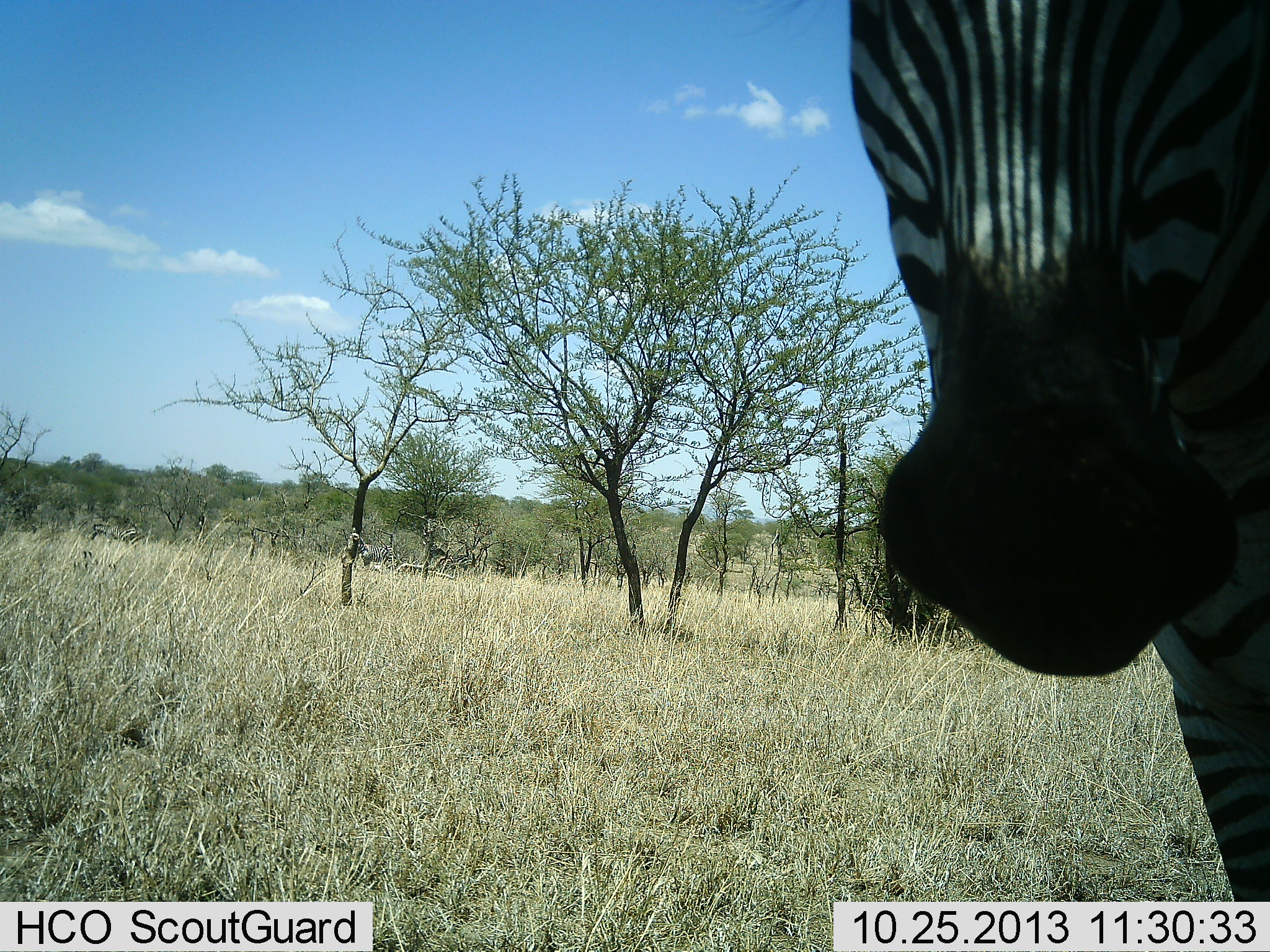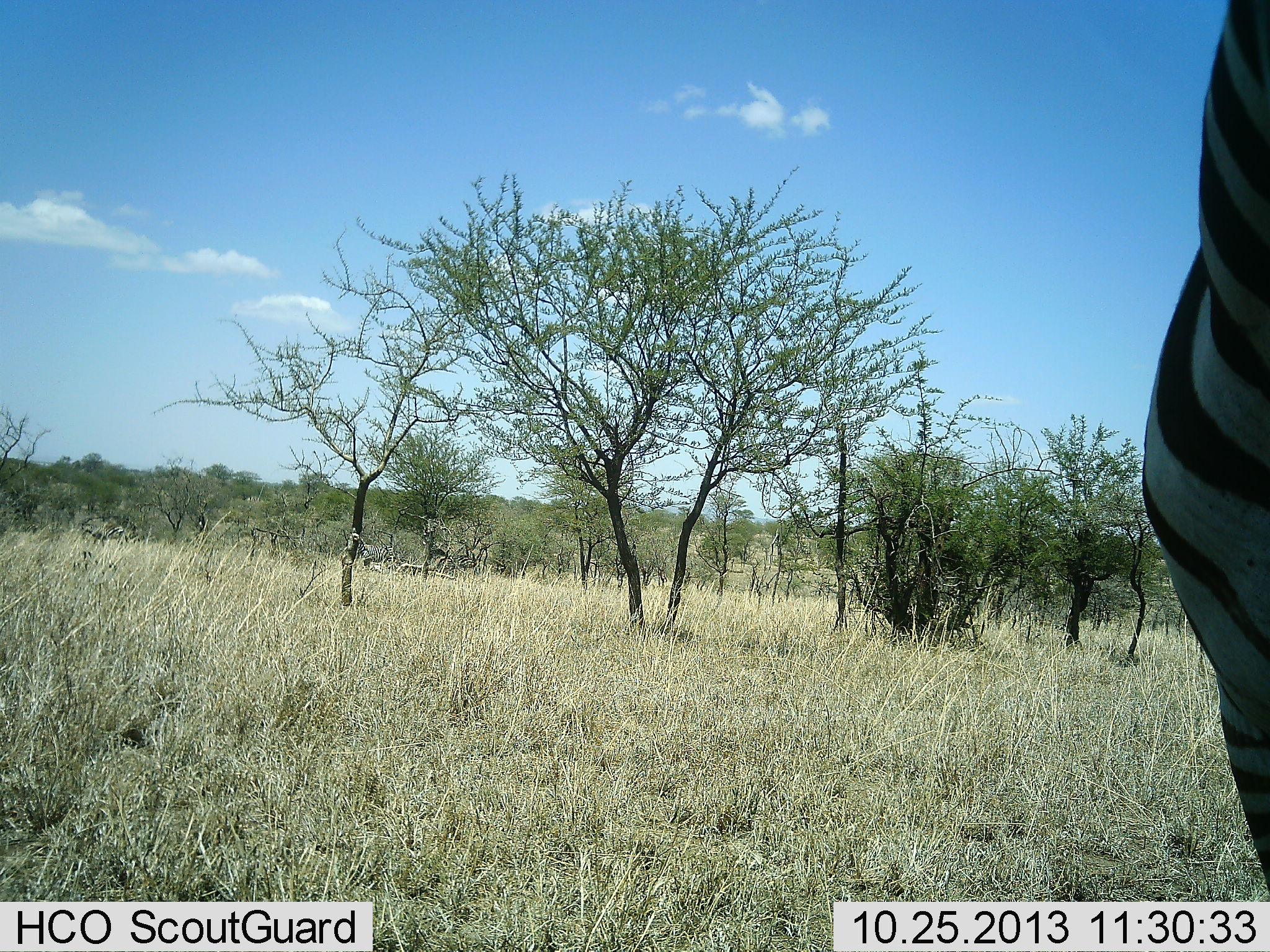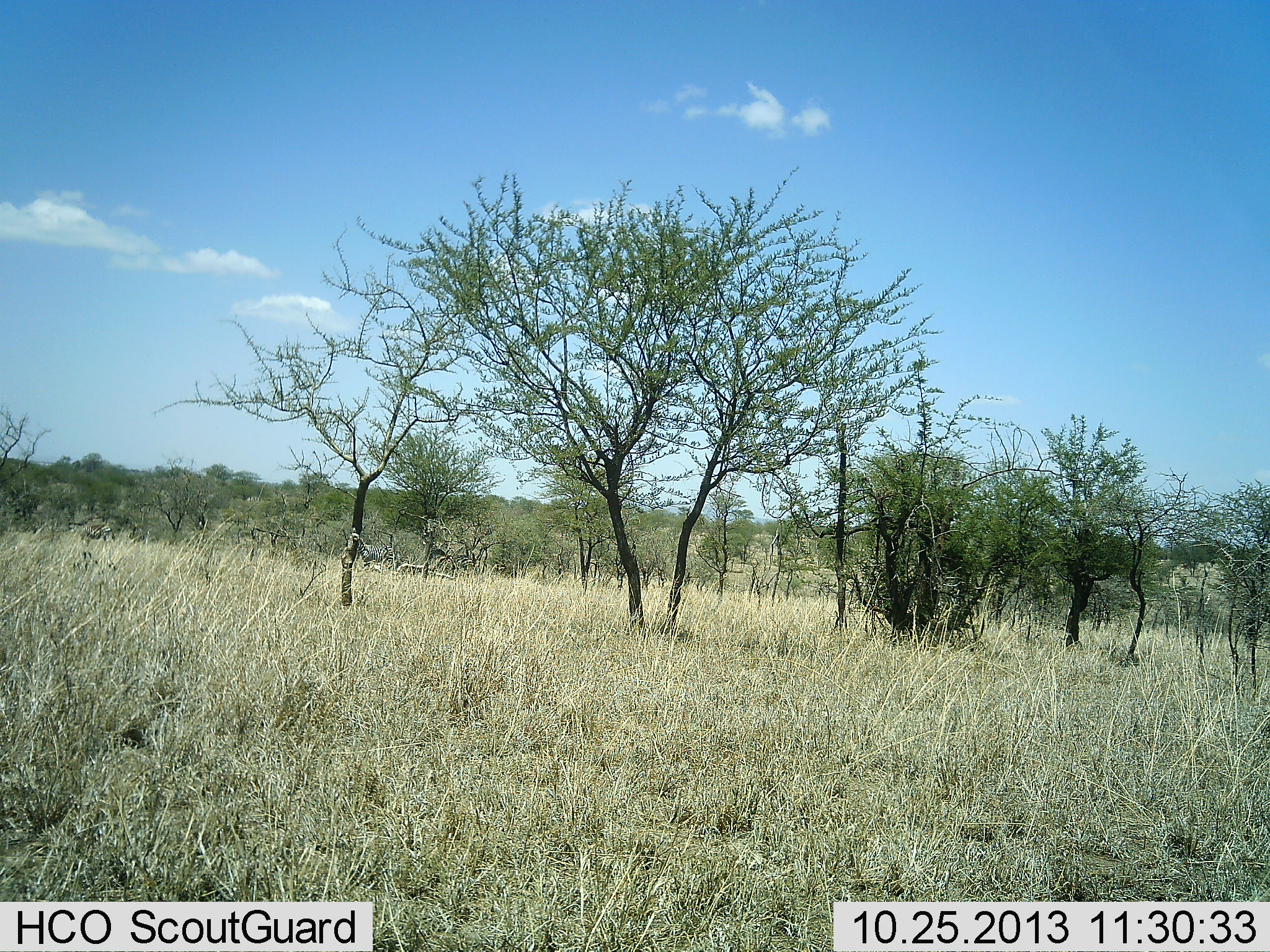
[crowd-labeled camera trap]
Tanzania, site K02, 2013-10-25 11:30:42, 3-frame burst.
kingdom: Animalia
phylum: Chordata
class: Mammalia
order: Perissodactyla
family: Equidae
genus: Equus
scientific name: Equus quagga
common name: plains zebra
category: zebra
Zebra (plains zebra) (Equus quagga), count 1. Behavior (volunteer vote fractions): standing 72%, resting 3%, moving 38%, interacting 3%. Young present (vote fraction): 0%. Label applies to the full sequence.